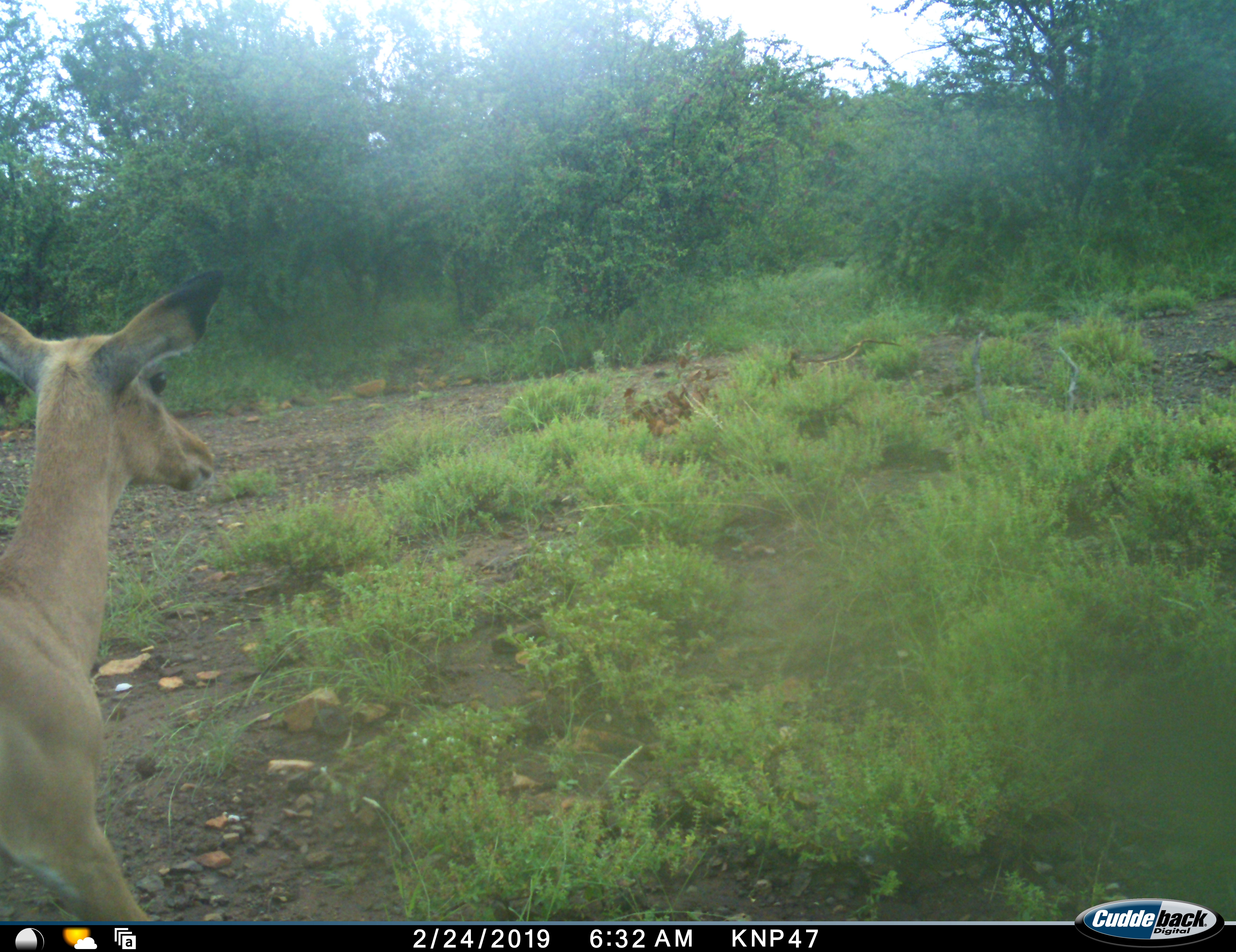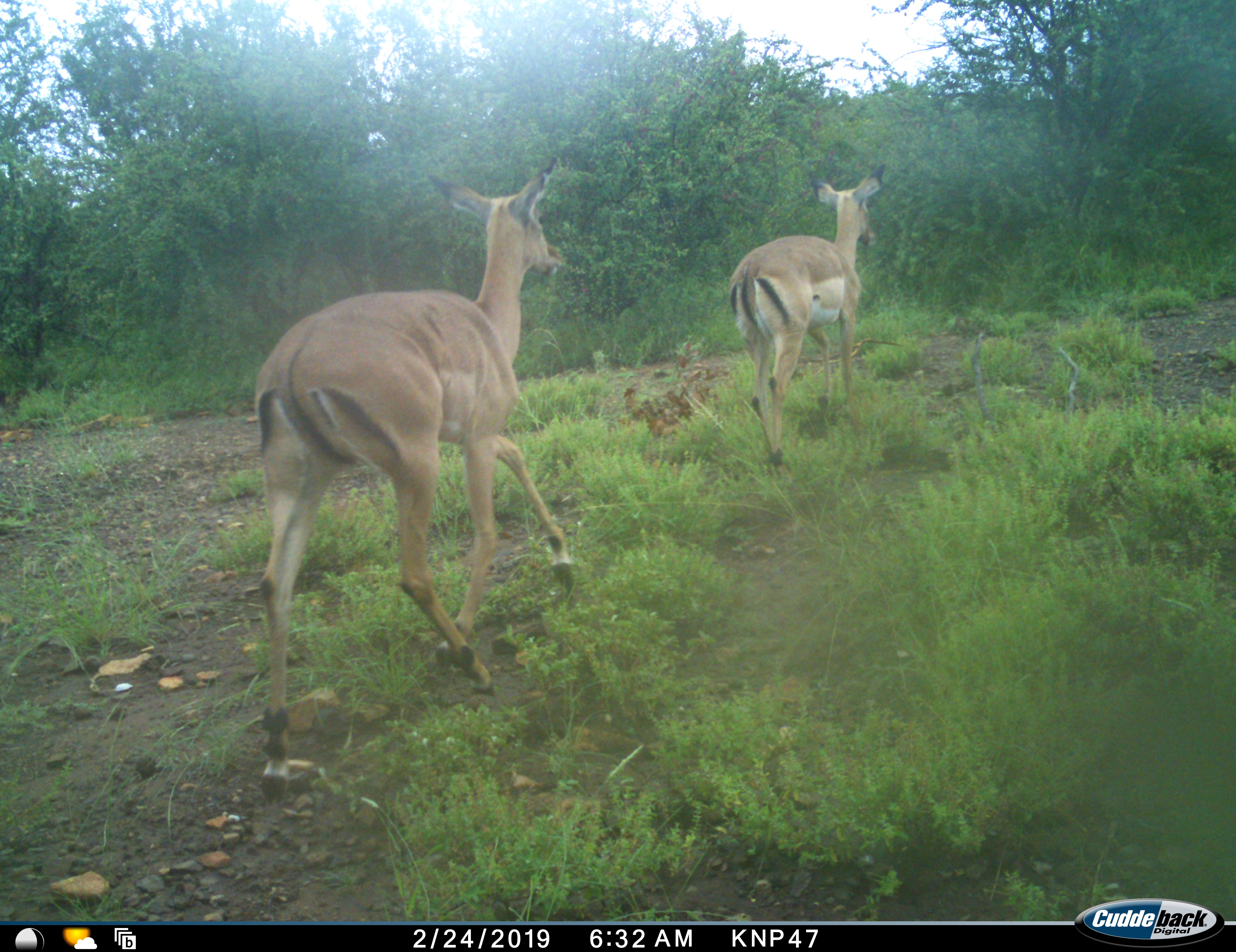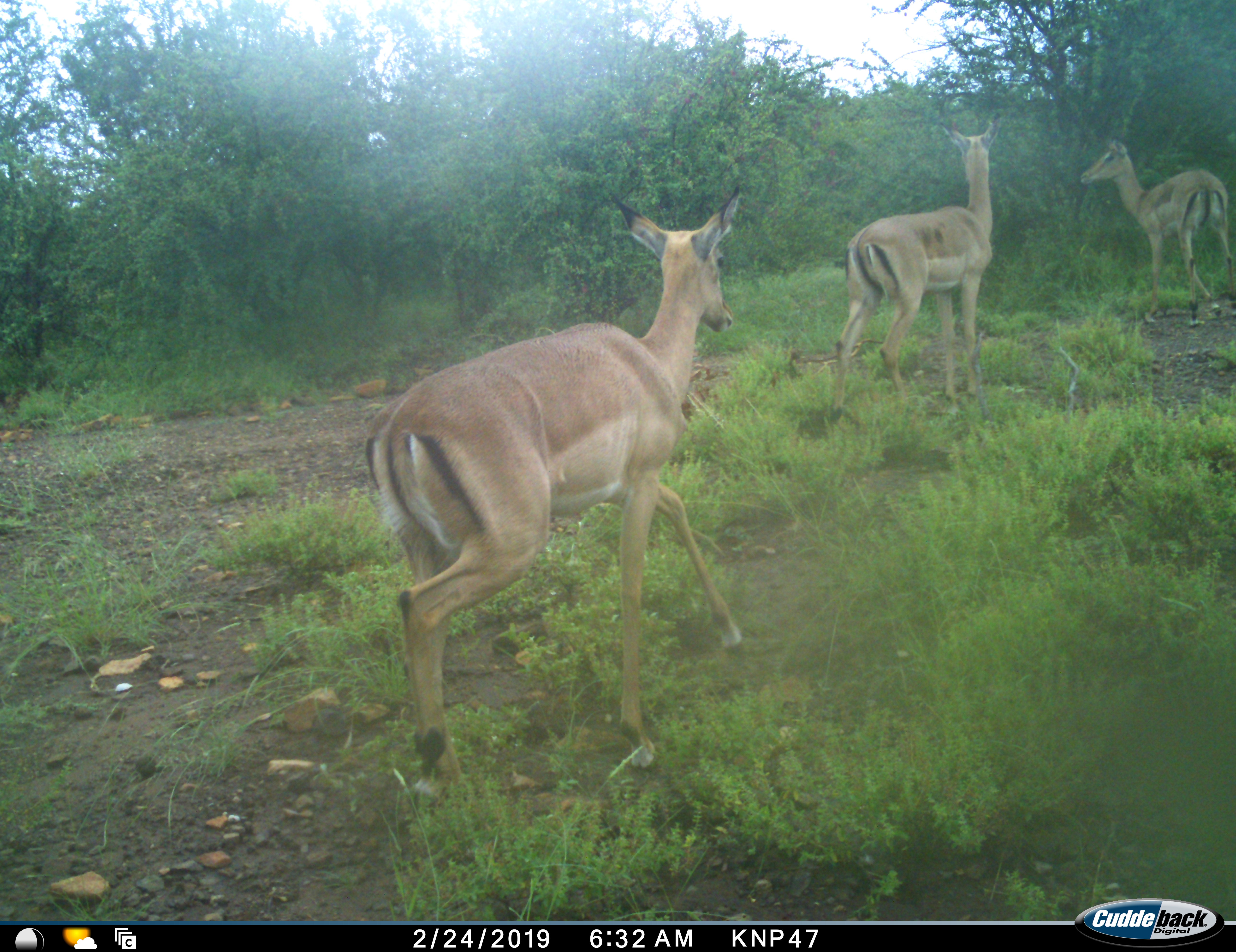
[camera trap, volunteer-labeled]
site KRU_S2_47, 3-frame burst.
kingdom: Animalia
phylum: Chordata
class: Mammalia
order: Artiodactyla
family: Bovidae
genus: Aepyceros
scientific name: Aepyceros melampus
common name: impala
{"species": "impala (Aepyceros melampus)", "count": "3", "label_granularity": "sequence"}